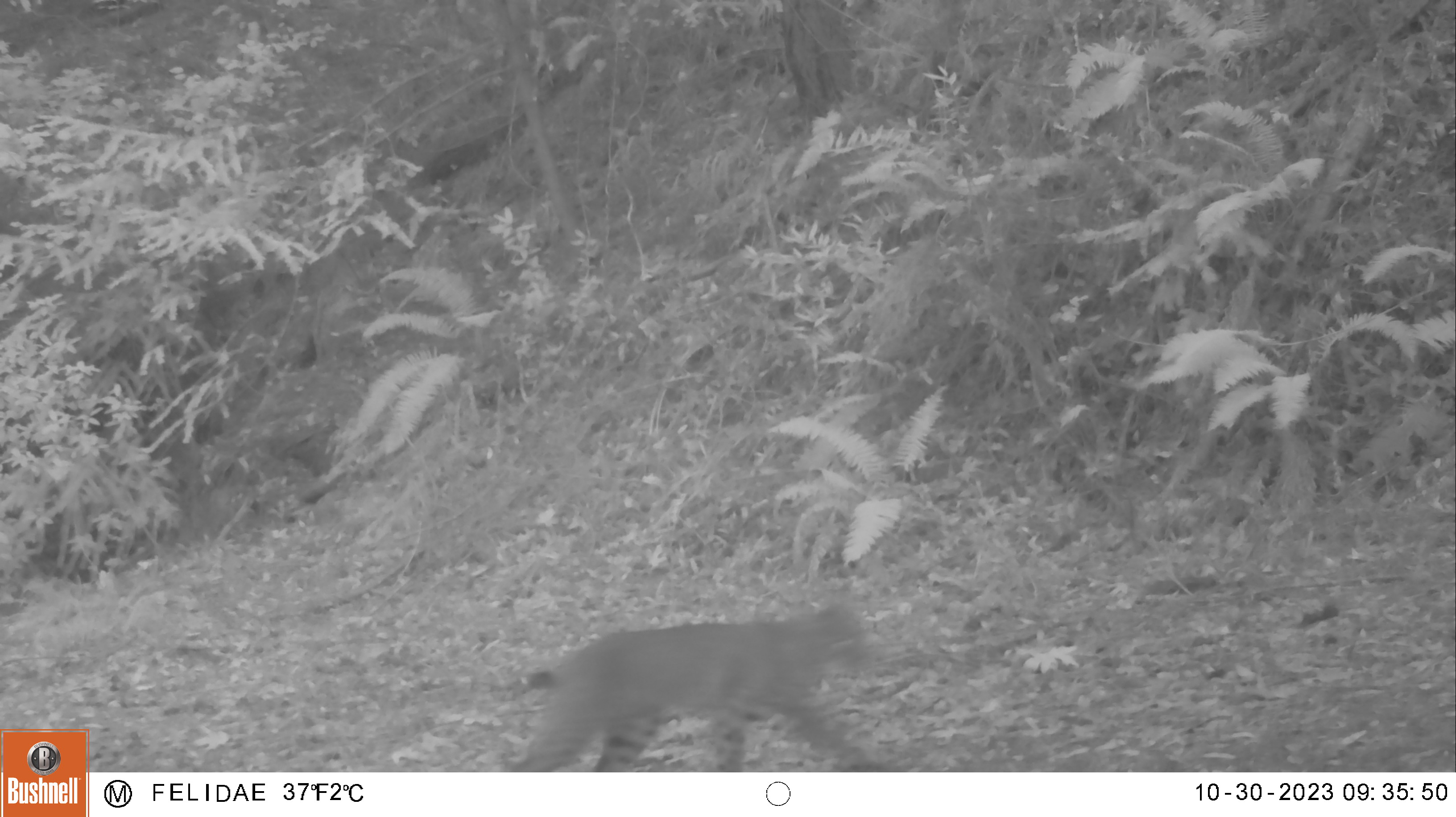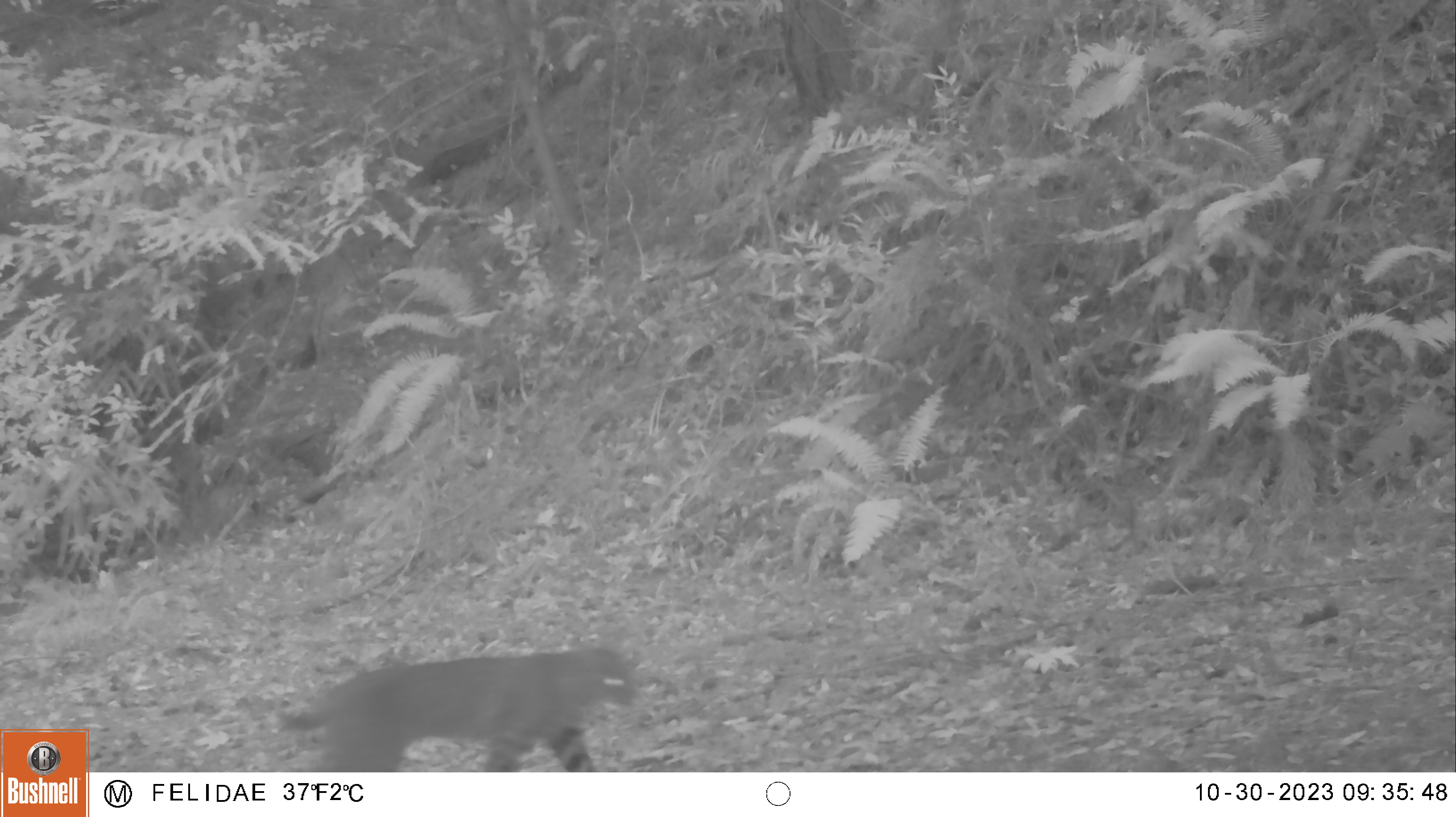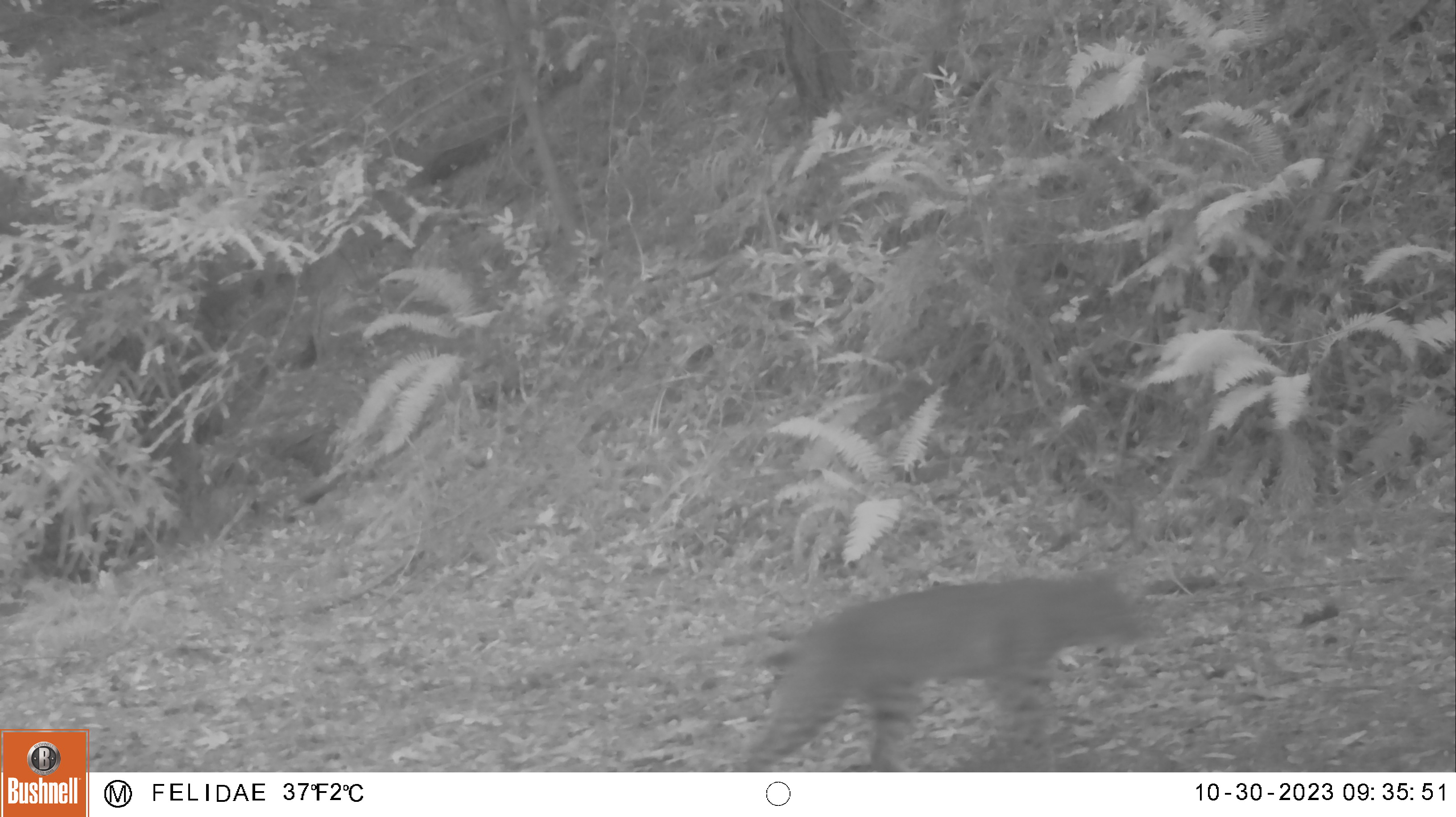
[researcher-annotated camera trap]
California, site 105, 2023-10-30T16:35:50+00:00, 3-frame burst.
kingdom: Animalia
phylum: Chordata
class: Mammalia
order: Carnivora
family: Felidae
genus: Lynx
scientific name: Lynx rufus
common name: bobcat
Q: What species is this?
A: Bobcat (Lynx rufus).